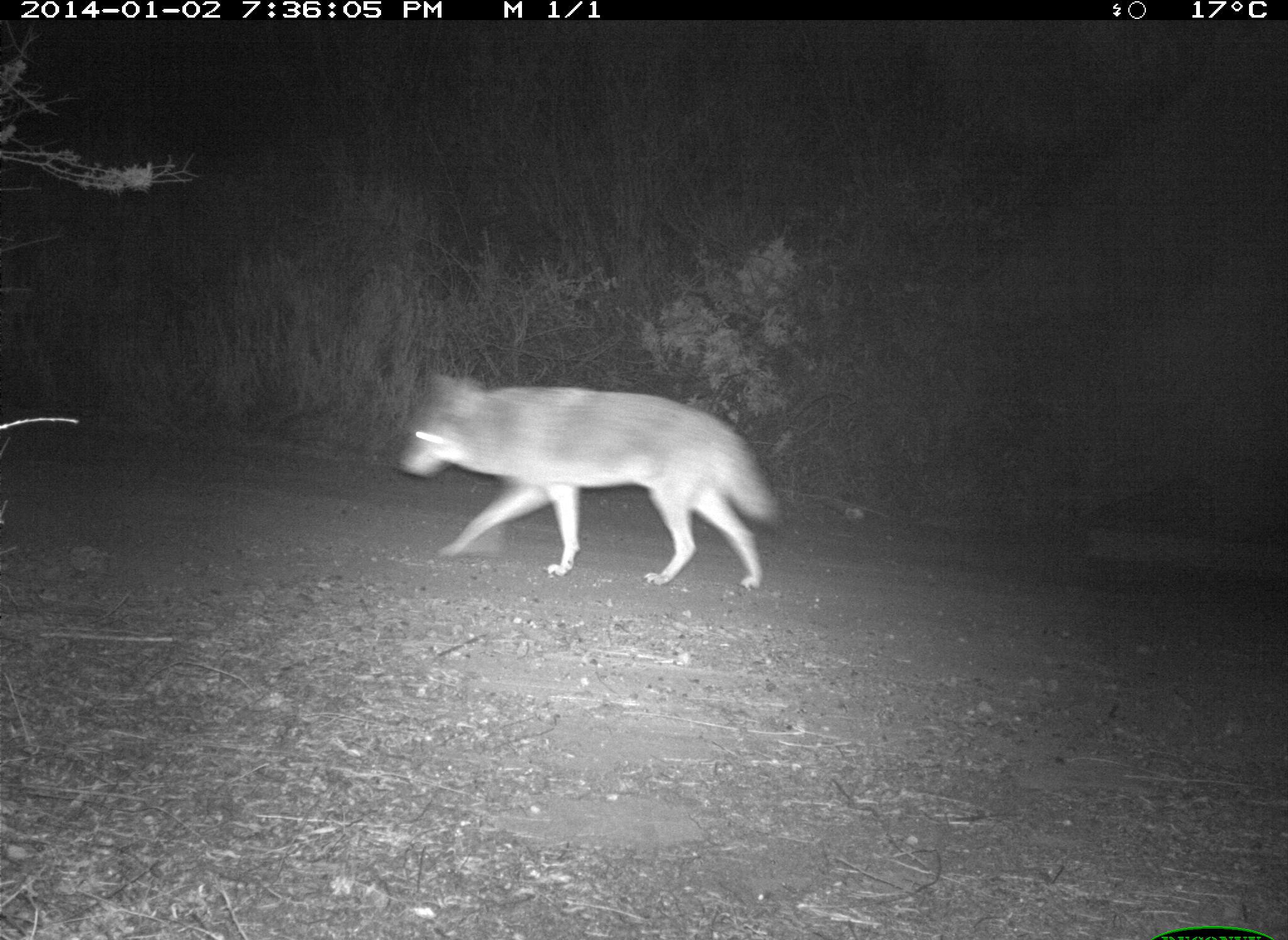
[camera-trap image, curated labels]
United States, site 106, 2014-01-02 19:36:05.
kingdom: Animalia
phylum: Chordata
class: Mammalia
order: Carnivora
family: Canidae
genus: Canis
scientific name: Canis latrans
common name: coyote